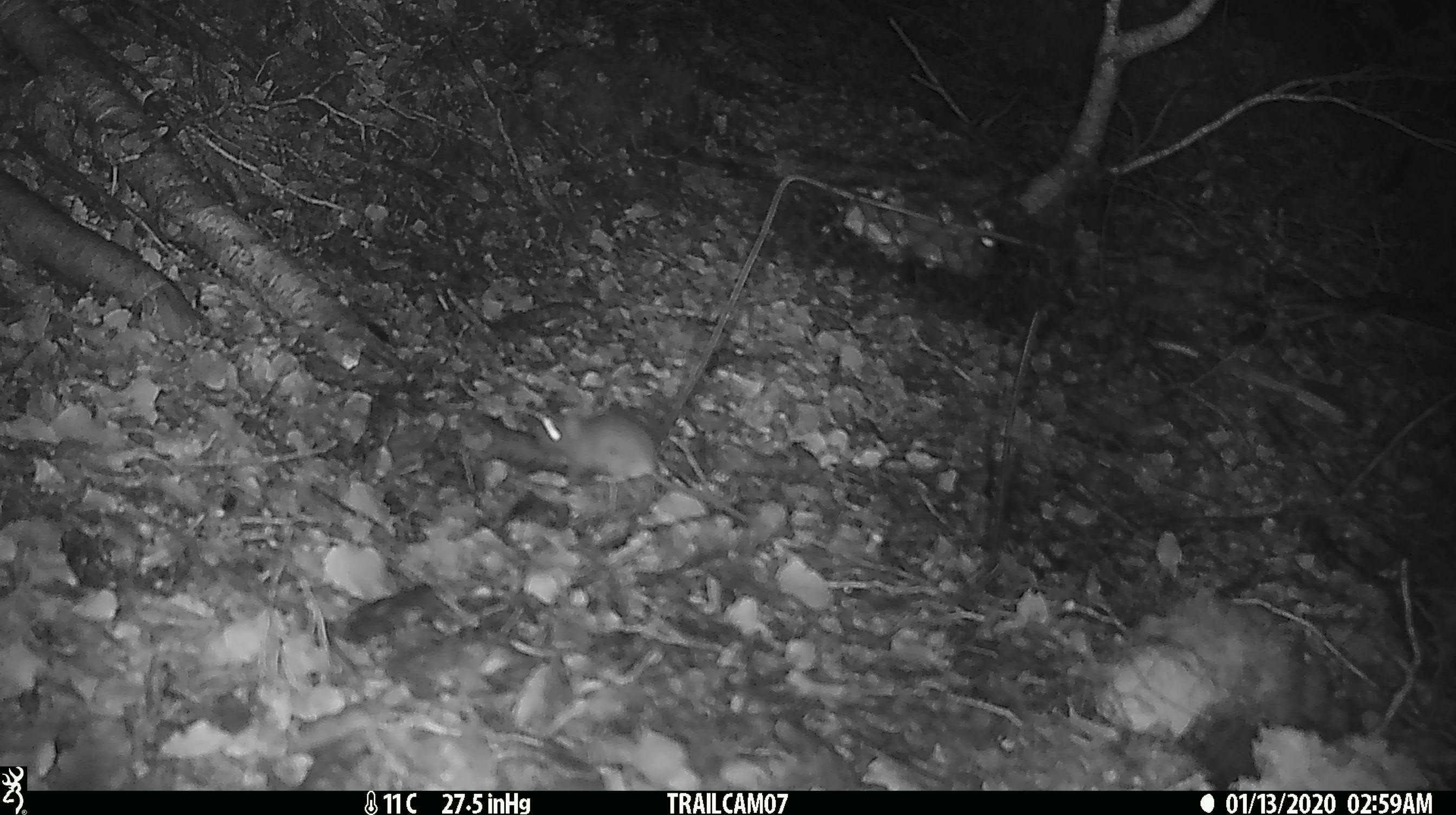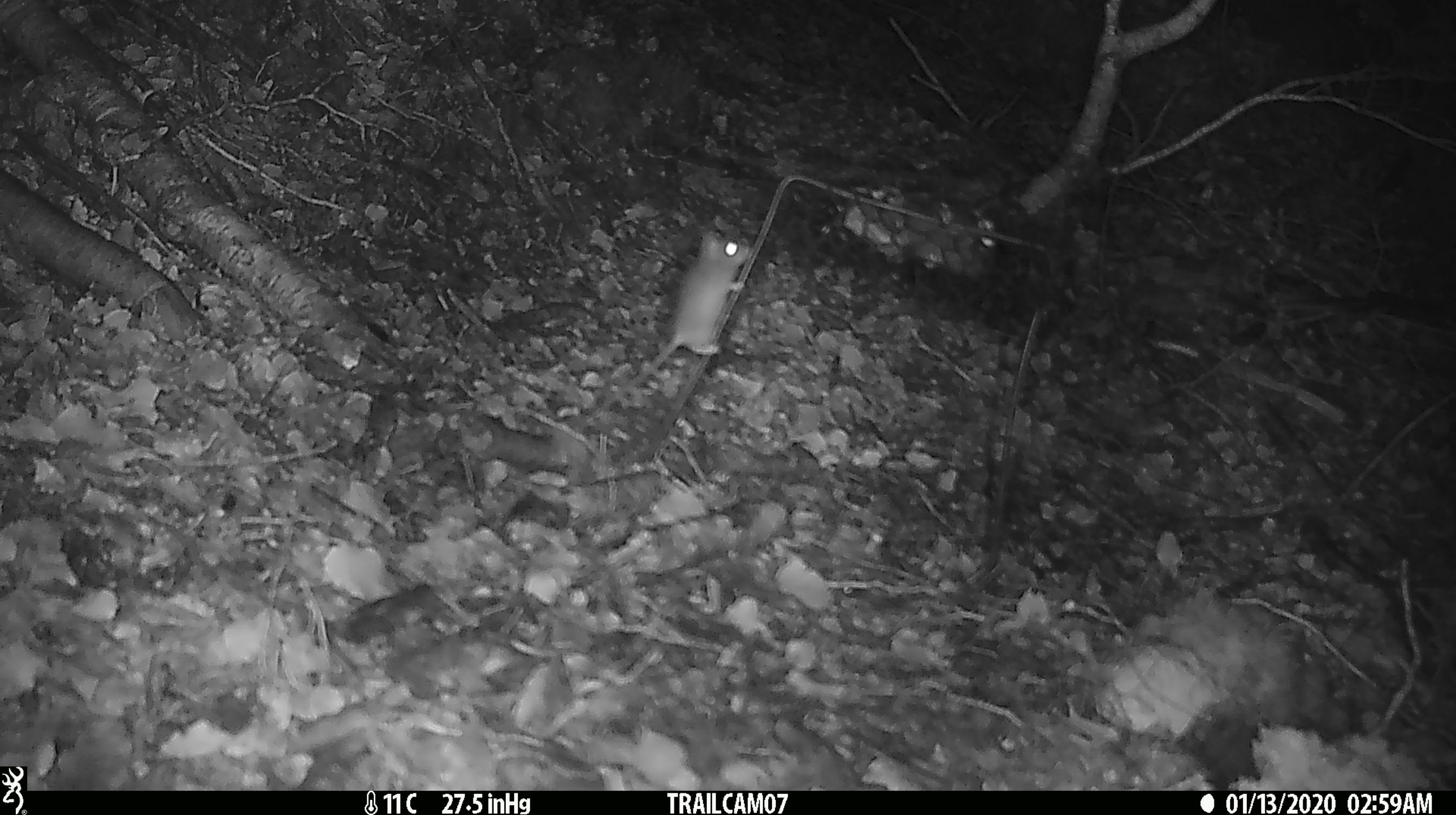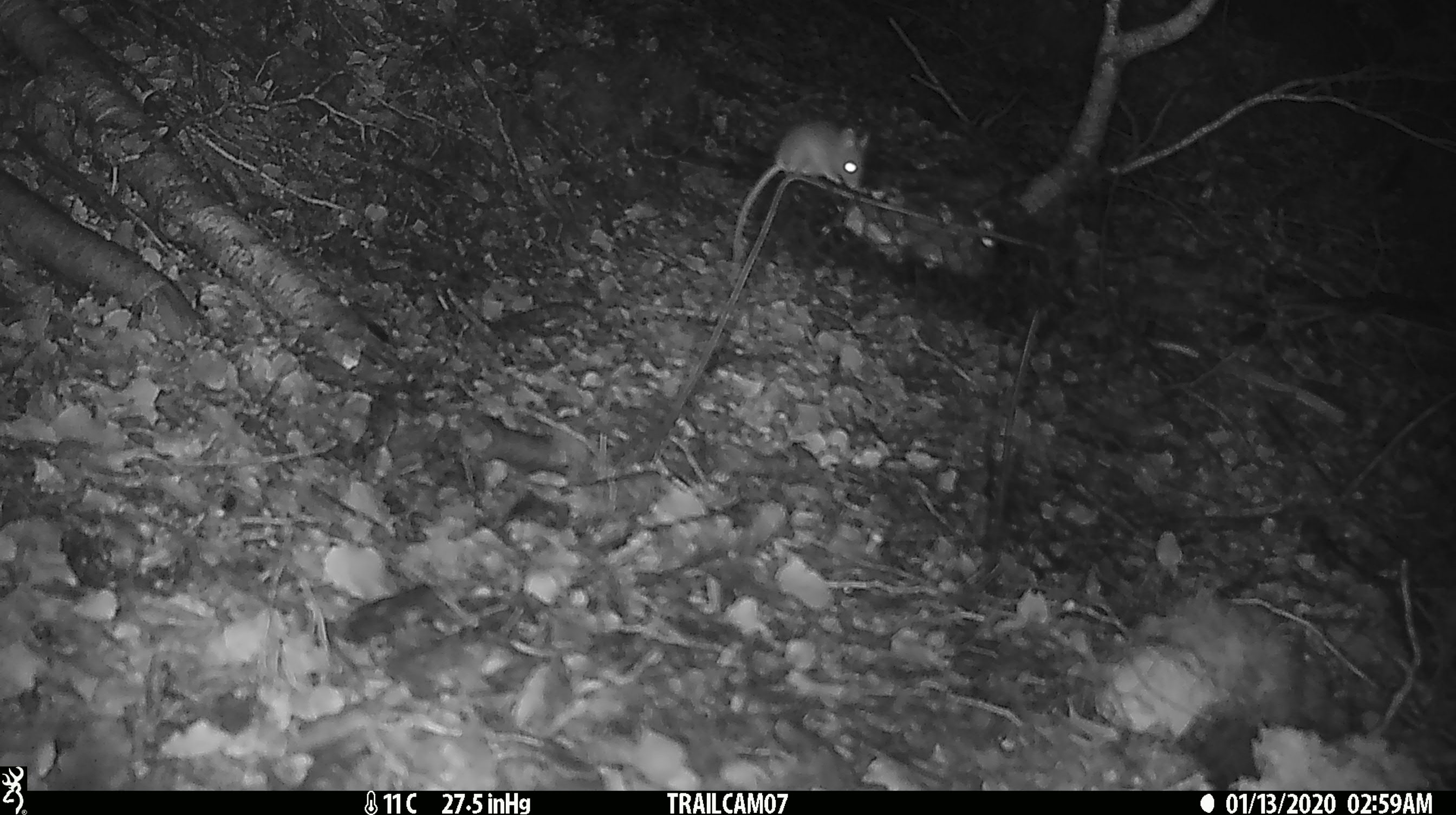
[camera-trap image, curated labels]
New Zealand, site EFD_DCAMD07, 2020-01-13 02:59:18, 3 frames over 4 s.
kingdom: Animalia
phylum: Chordata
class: Mammalia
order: Rodentia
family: Muridae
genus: Mus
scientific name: Mus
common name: mouse